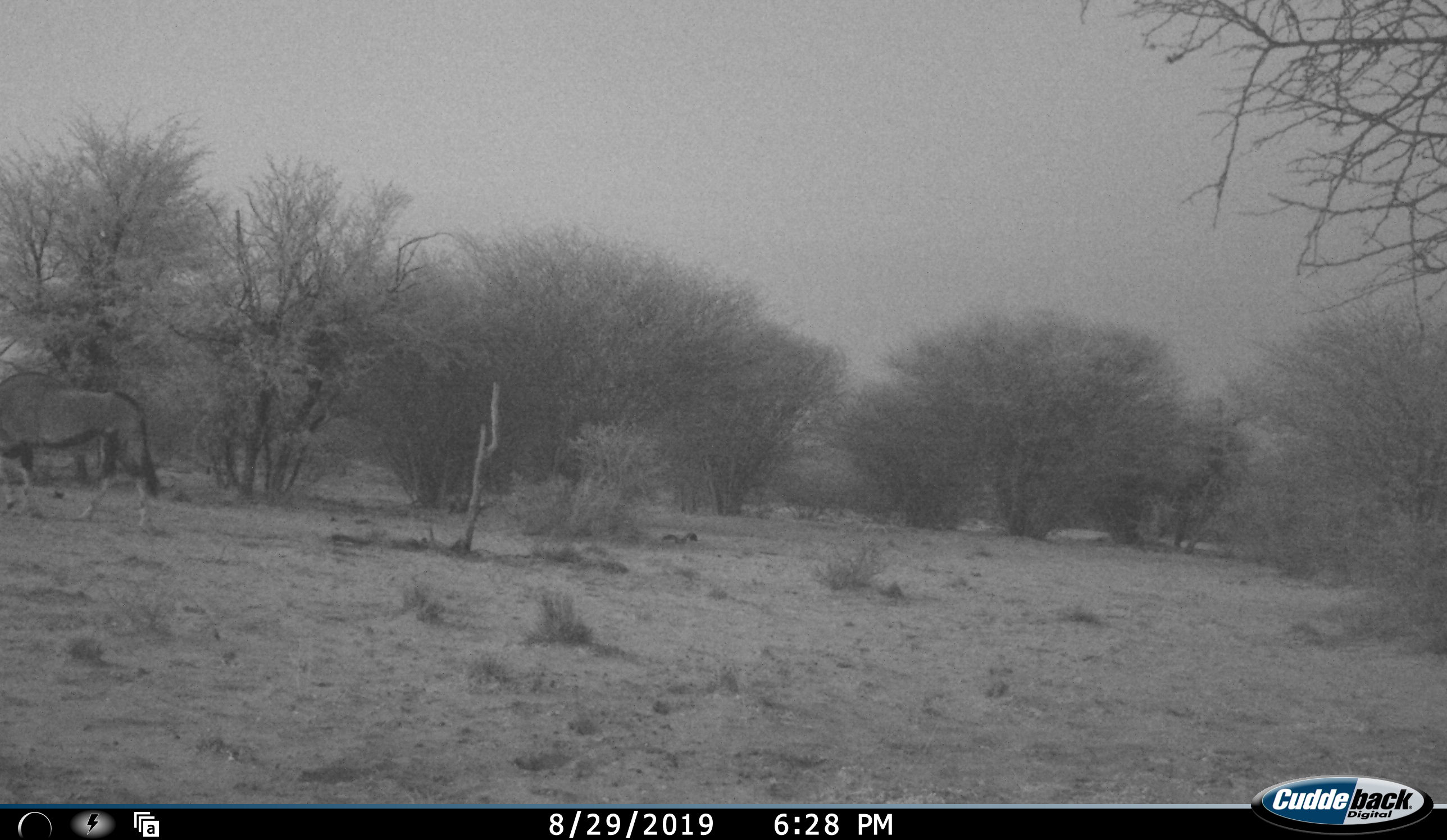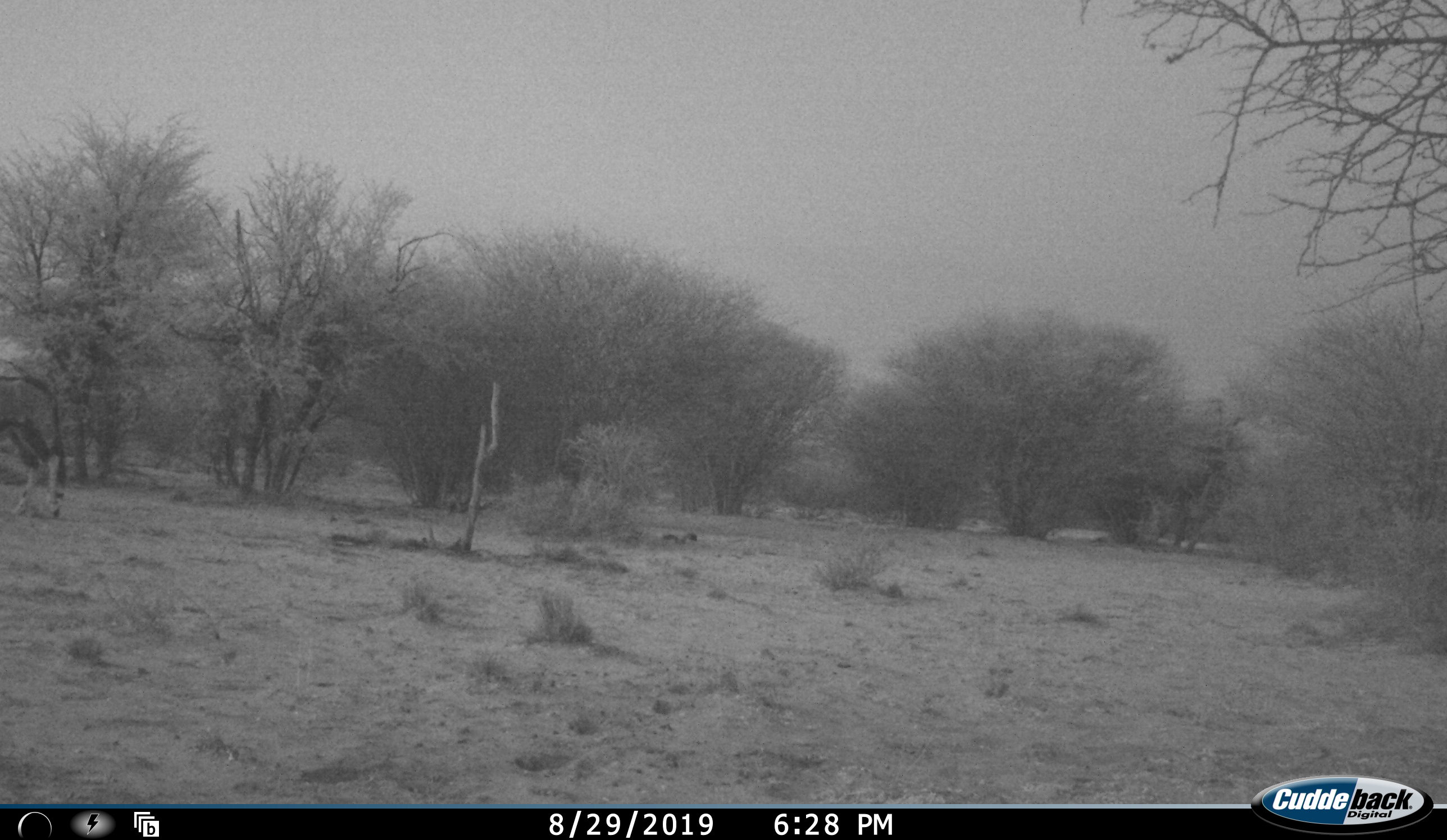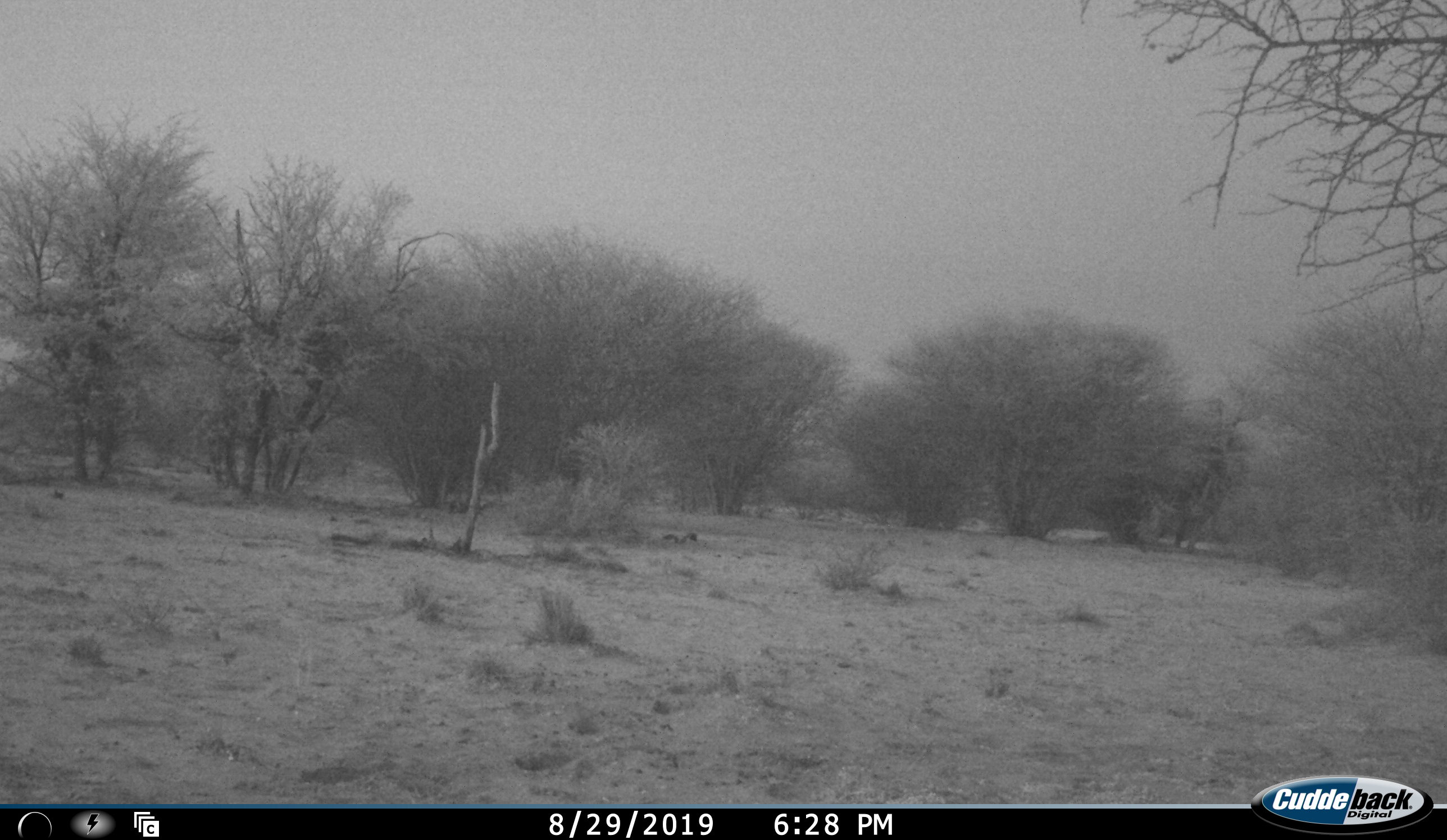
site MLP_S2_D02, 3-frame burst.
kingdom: Animalia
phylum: Chordata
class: Mammalia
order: Artiodactyla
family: Bovidae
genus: Oryx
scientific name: Oryx gazella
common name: gemsbok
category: oryx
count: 1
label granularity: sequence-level